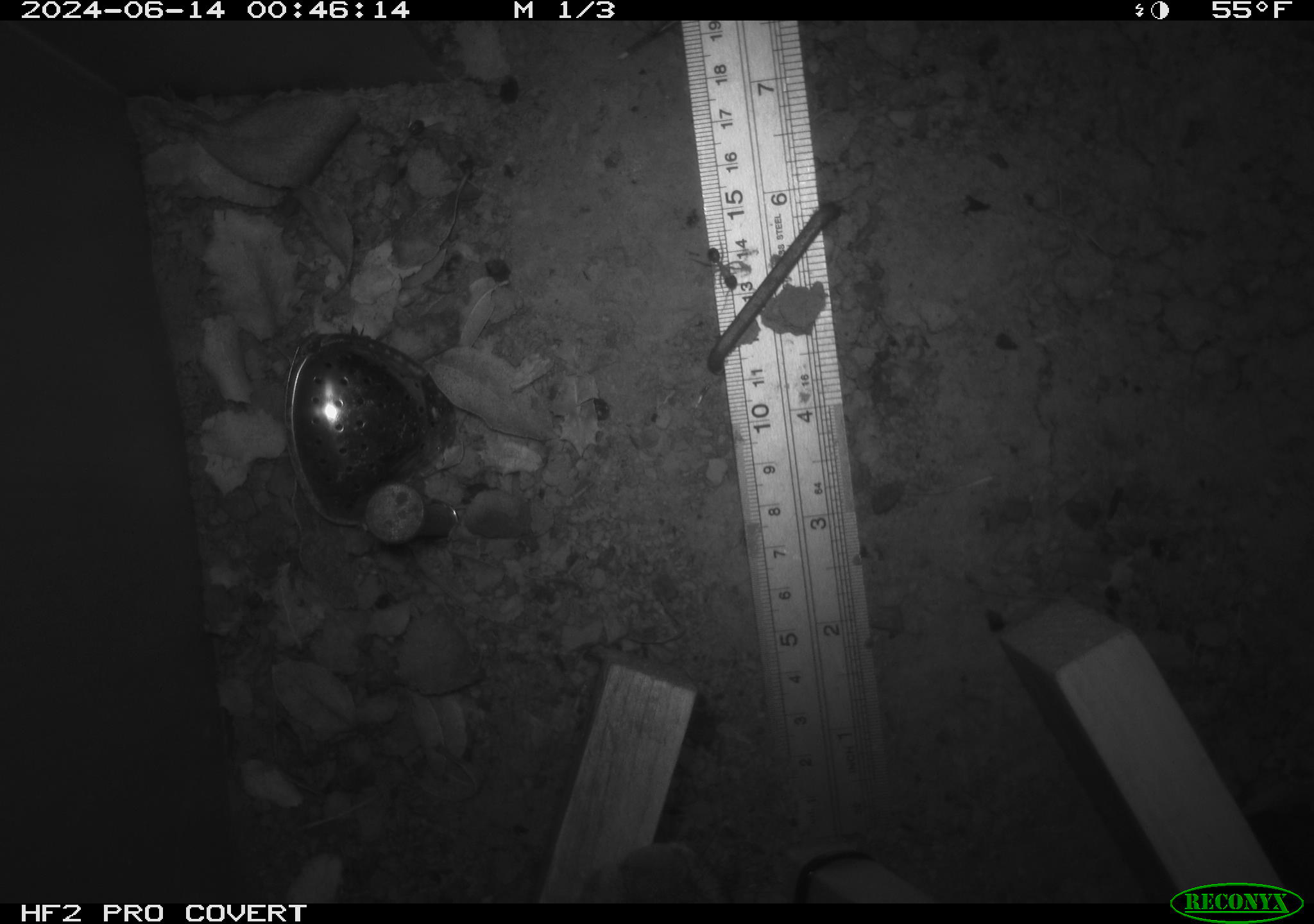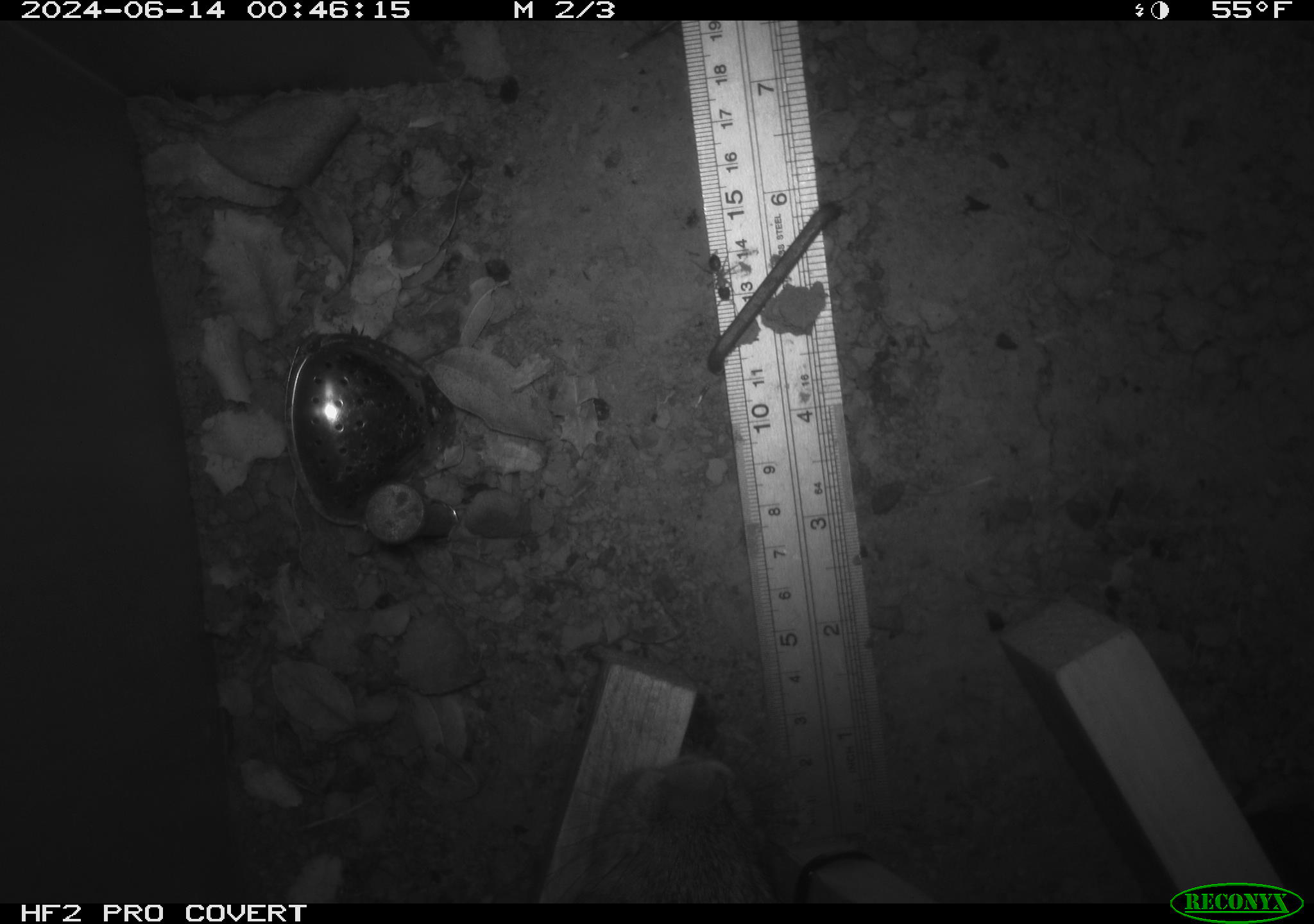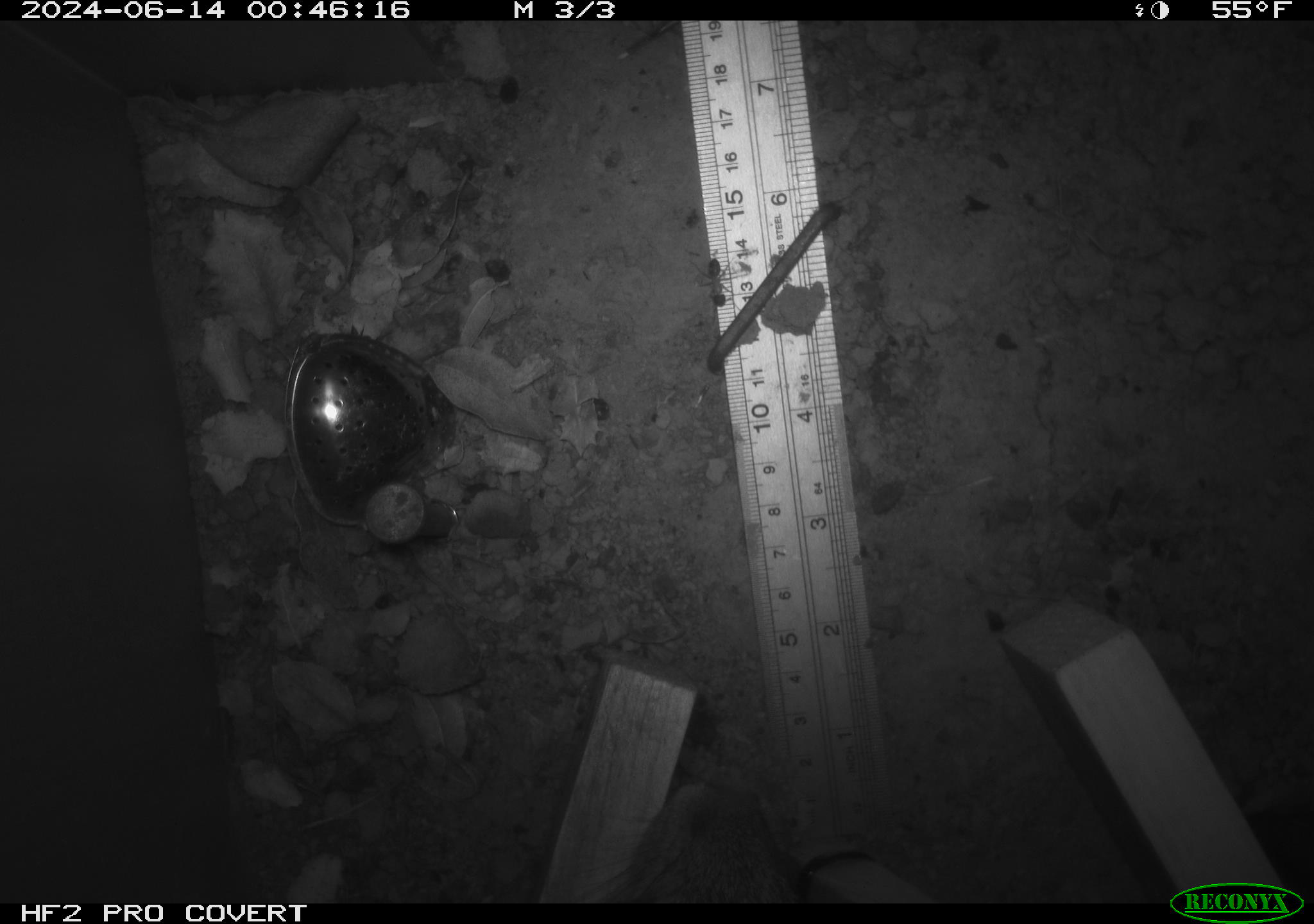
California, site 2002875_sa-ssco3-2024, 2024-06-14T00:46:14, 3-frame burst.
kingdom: Animalia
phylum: Chordata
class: Mammalia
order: Lagomorpha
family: Leporidae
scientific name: Leporidae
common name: rabbit or hare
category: rabbit and hare family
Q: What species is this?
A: Rabbit and hare family (rabbit or hare) (Leporidae).